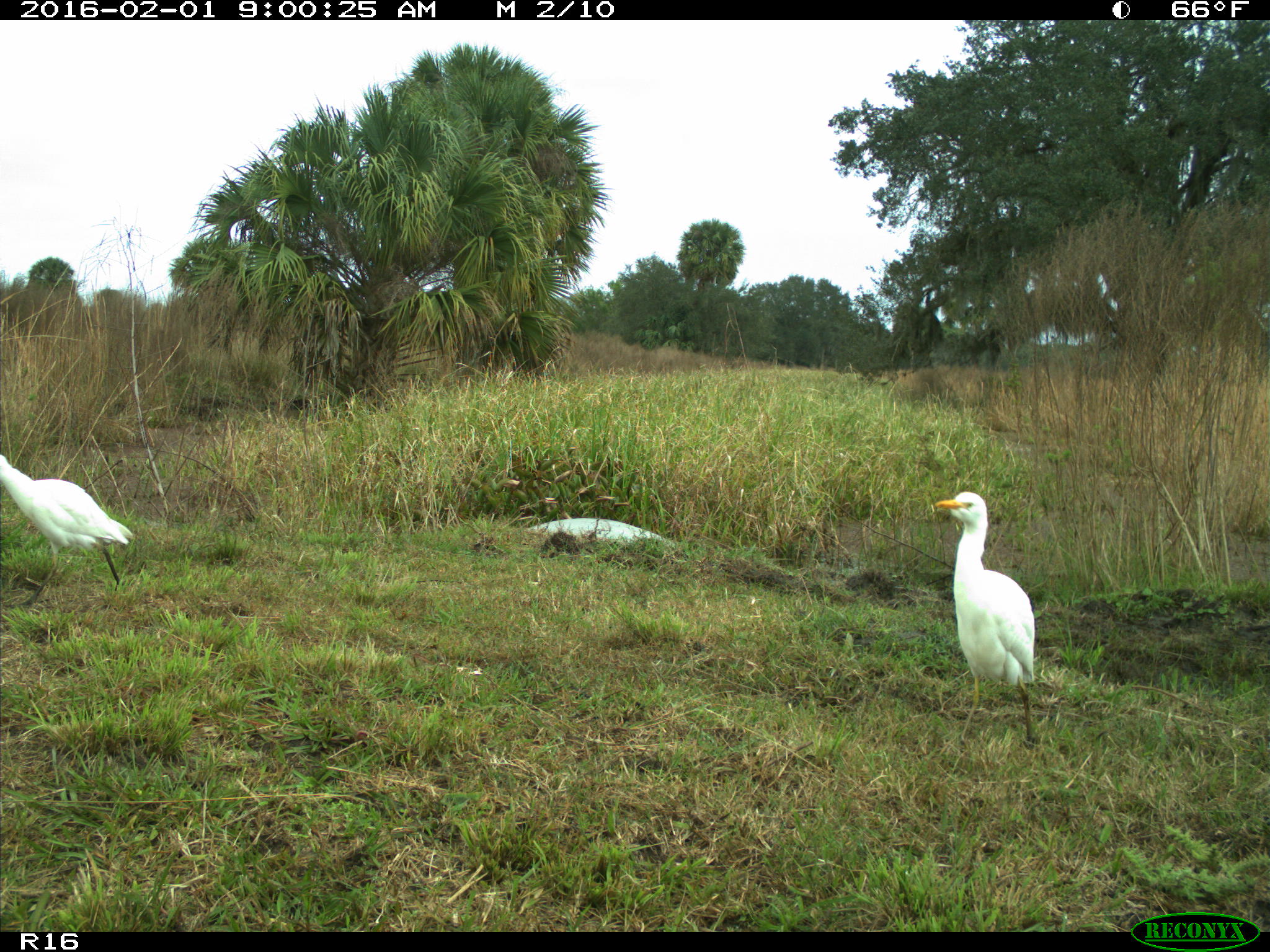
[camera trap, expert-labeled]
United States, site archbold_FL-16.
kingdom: Animalia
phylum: Chordata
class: Aves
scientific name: Aves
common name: birds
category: unidentified bird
Unidentified bird (birds) (Aves).